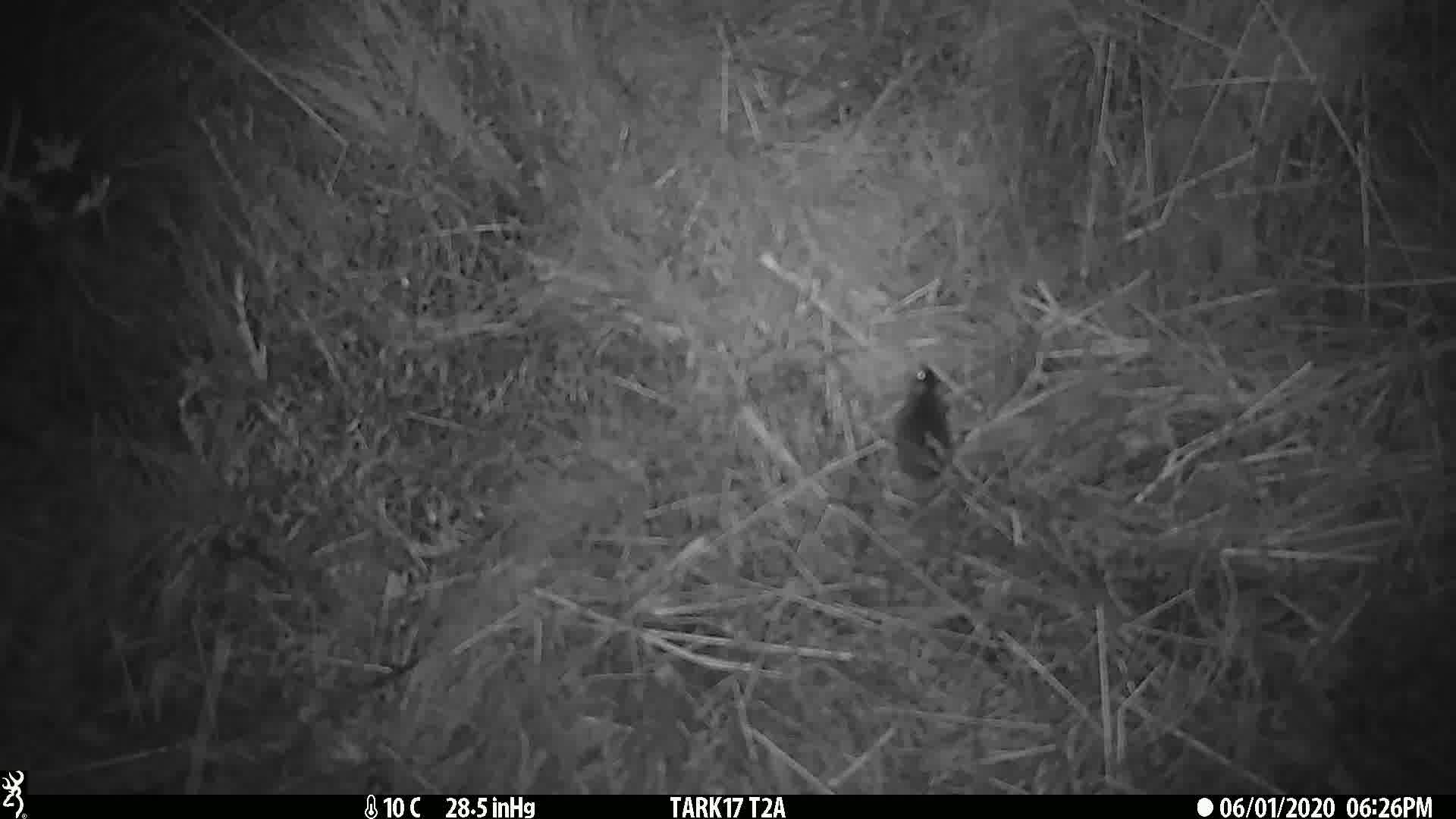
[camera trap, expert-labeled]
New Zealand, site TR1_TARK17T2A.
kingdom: Animalia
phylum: Chordata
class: Mammalia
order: Rodentia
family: Muridae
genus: Mus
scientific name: Mus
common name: mouse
Mouse (Mus).